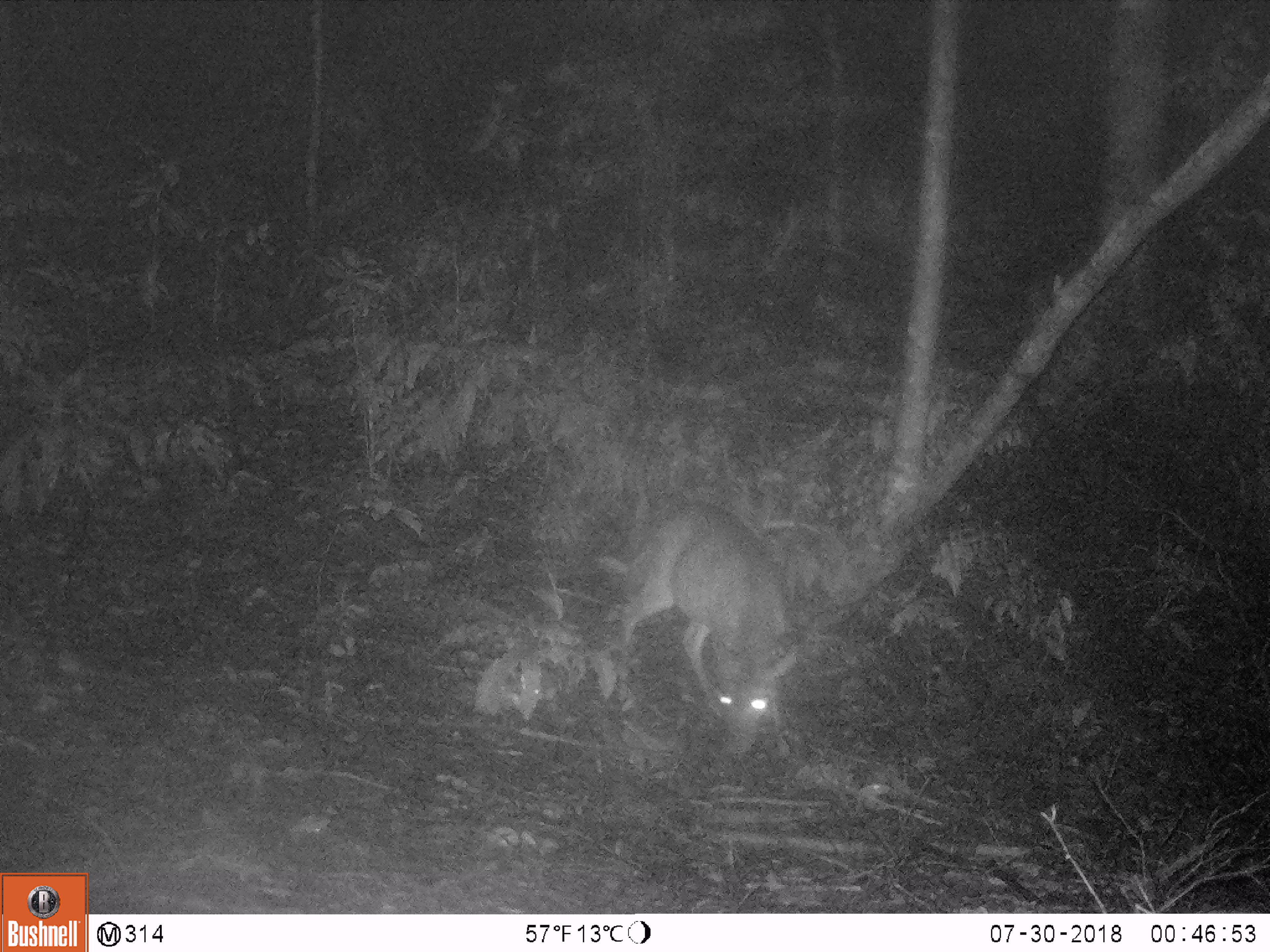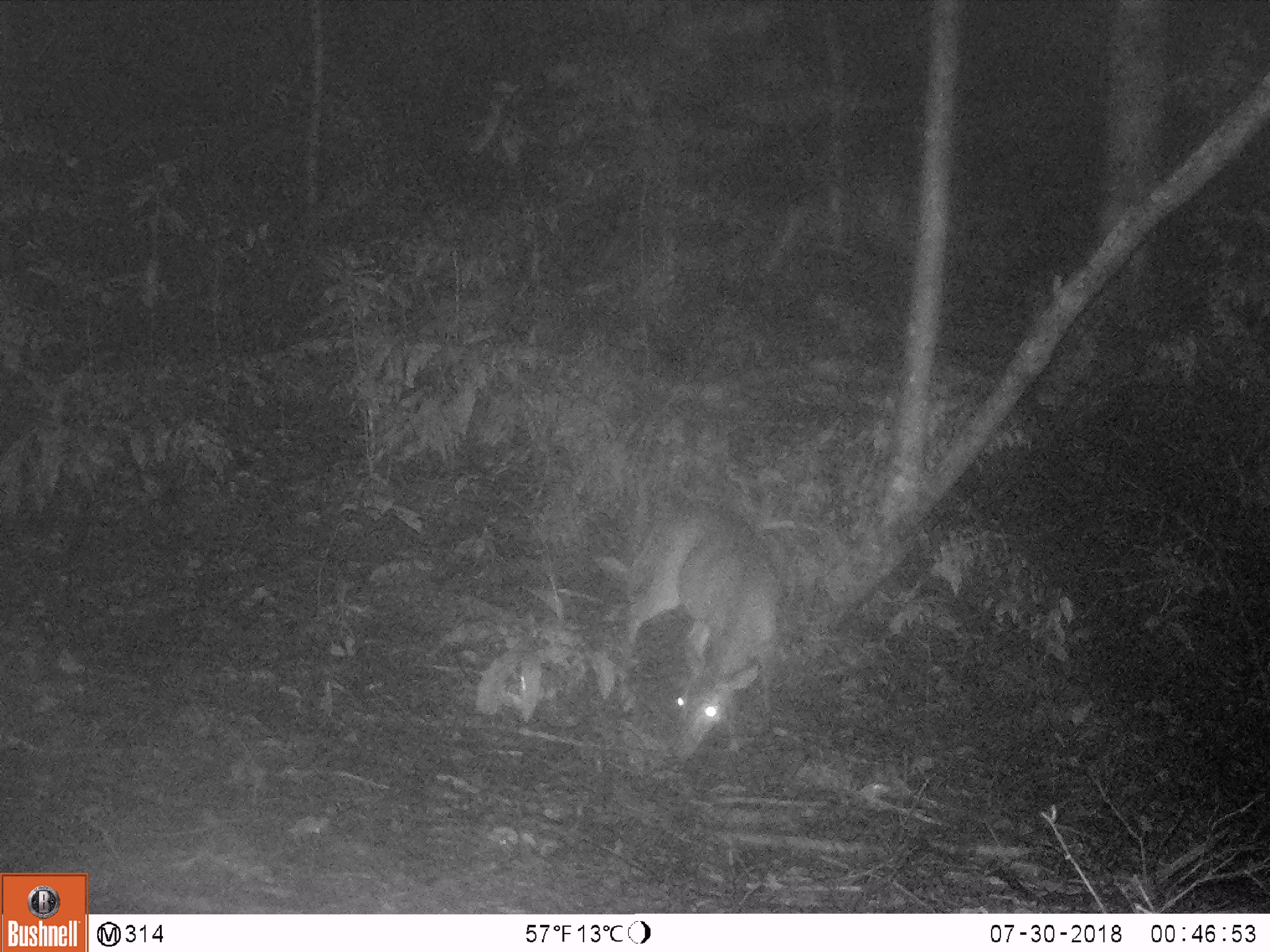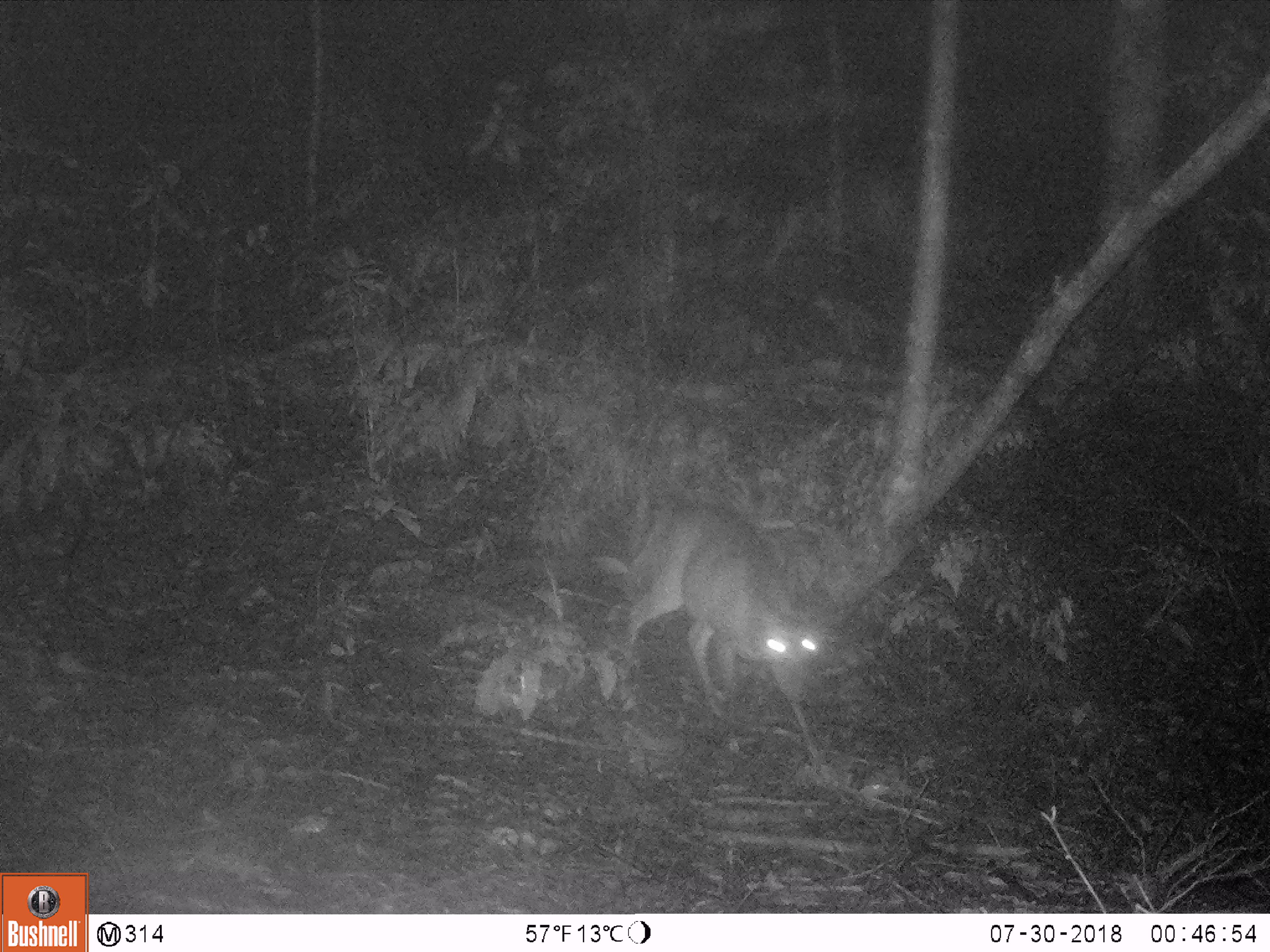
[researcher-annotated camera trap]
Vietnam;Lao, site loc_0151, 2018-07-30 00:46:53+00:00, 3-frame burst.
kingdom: Animalia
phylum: Chordata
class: Mammalia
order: Artiodactyla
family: Cervidae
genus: Muntiacus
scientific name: Muntiacus vuquangensis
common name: large-antlered muntjac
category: large antlered muntjac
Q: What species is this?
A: Large antlered muntjac (large-antlered muntjac) (Muntiacus vuquangensis).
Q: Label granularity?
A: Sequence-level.